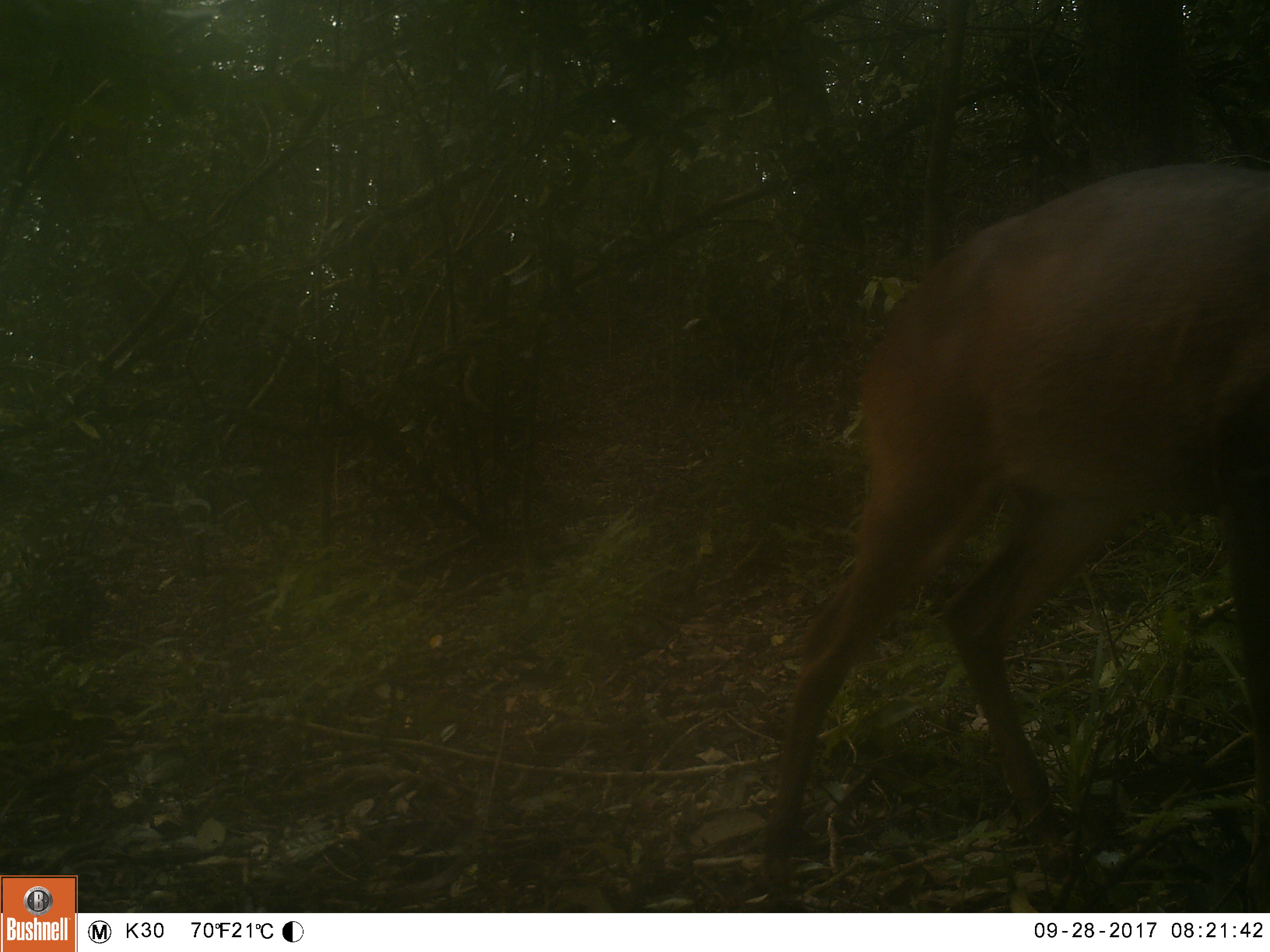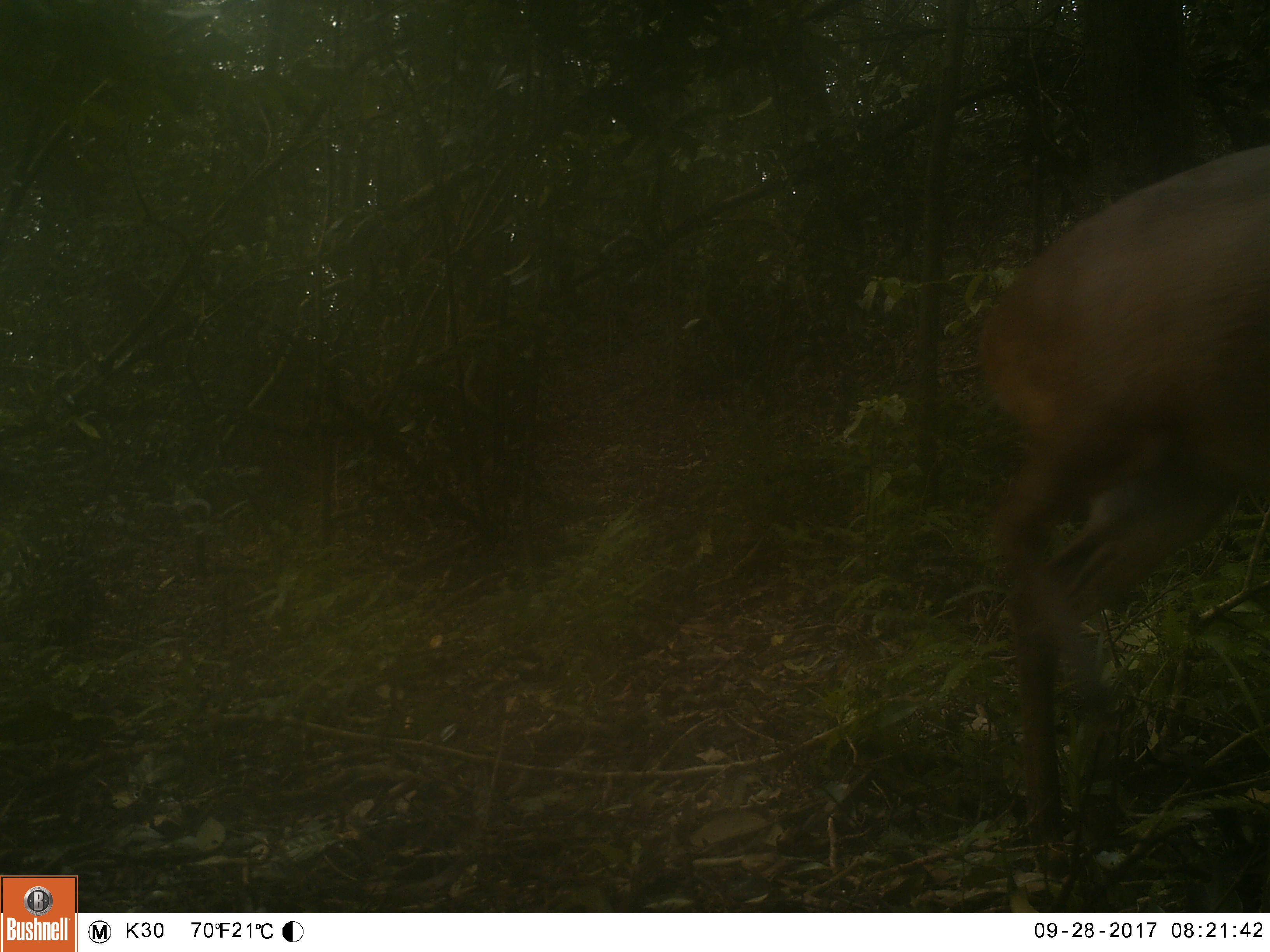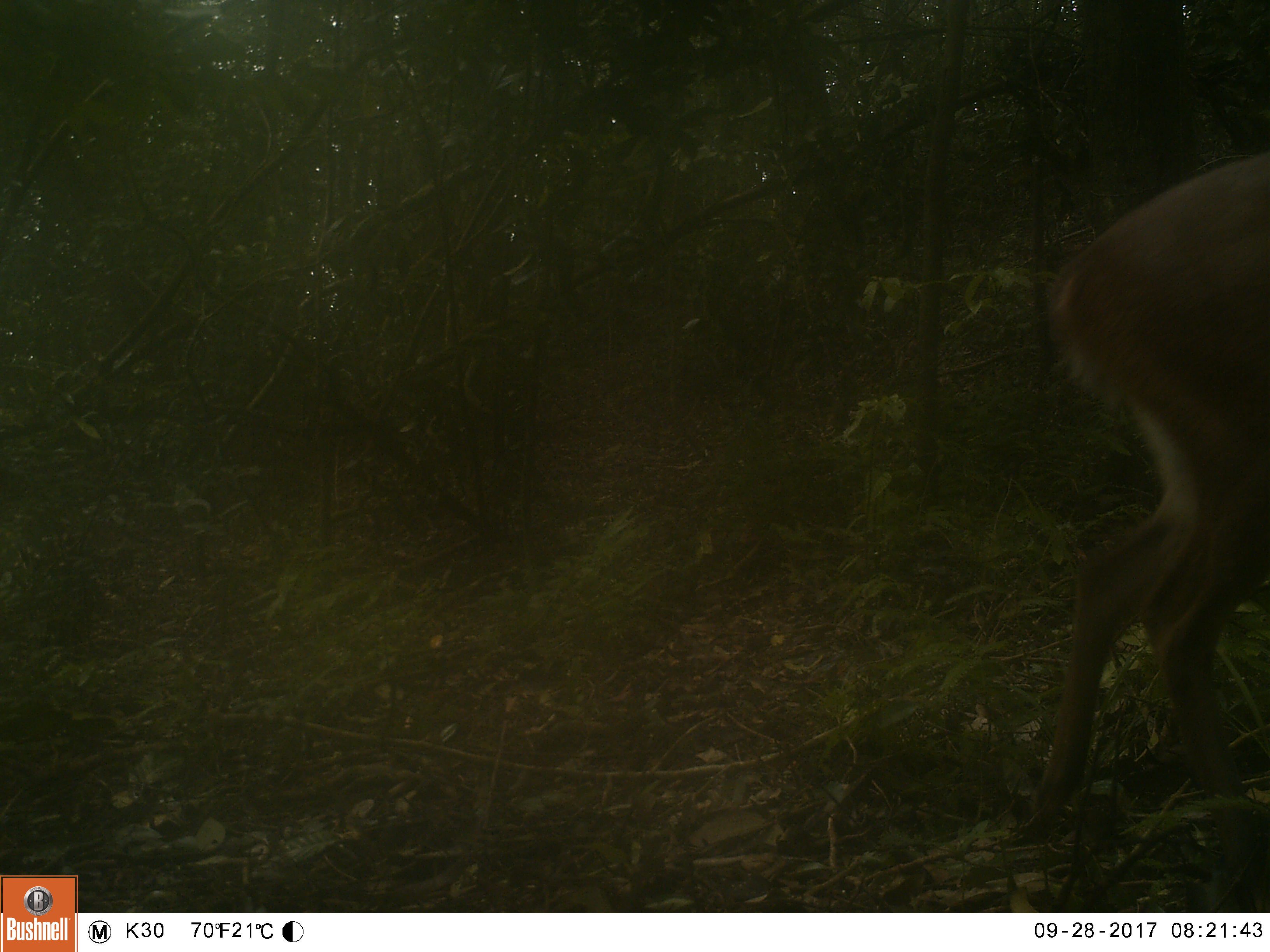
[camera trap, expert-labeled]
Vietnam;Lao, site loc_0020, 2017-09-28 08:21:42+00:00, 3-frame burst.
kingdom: Animalia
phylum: Chordata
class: Mammalia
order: Artiodactyla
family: Cervidae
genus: Muntiacus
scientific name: Muntiacus vuquangensis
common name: large-antlered muntjac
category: large antlered muntjac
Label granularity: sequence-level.